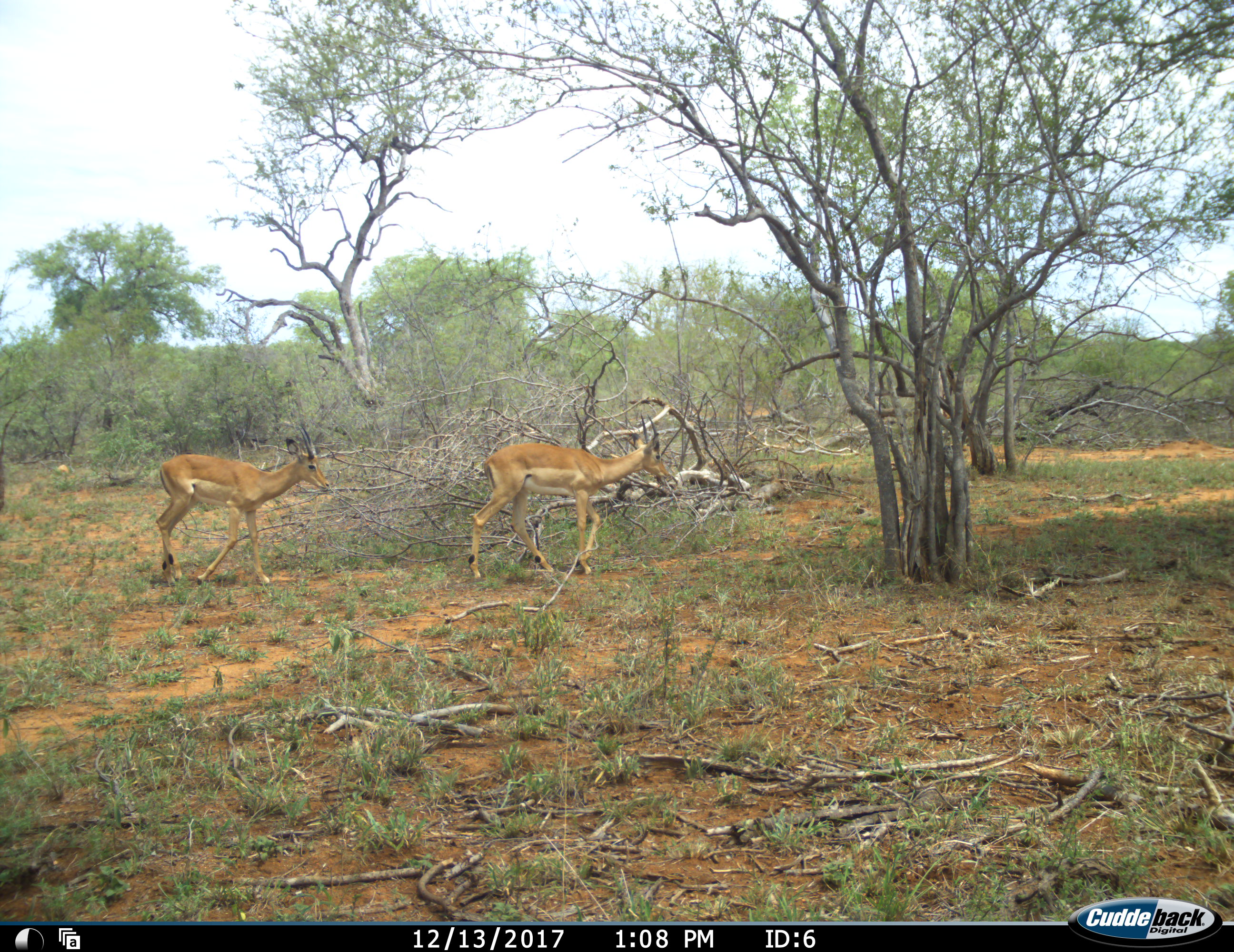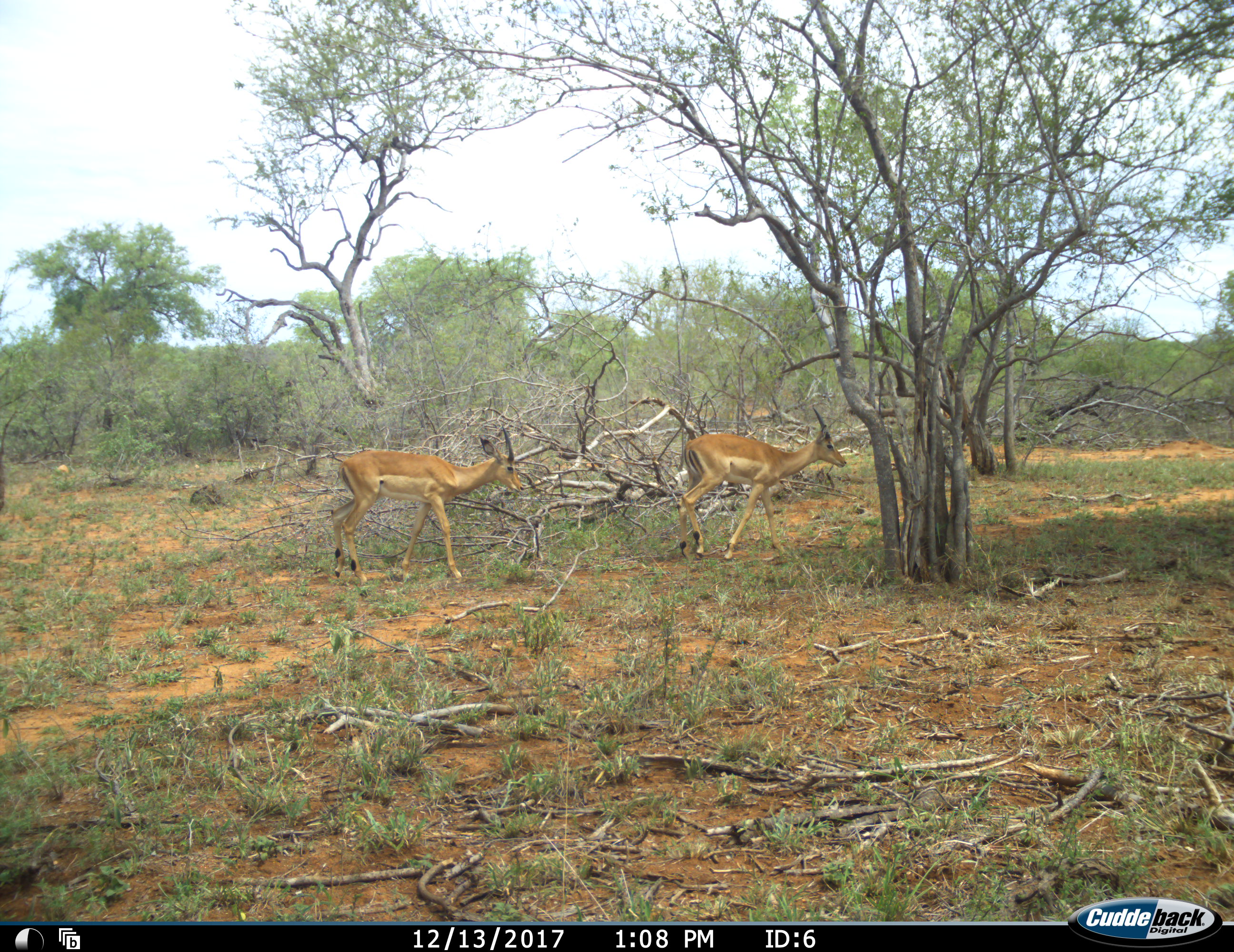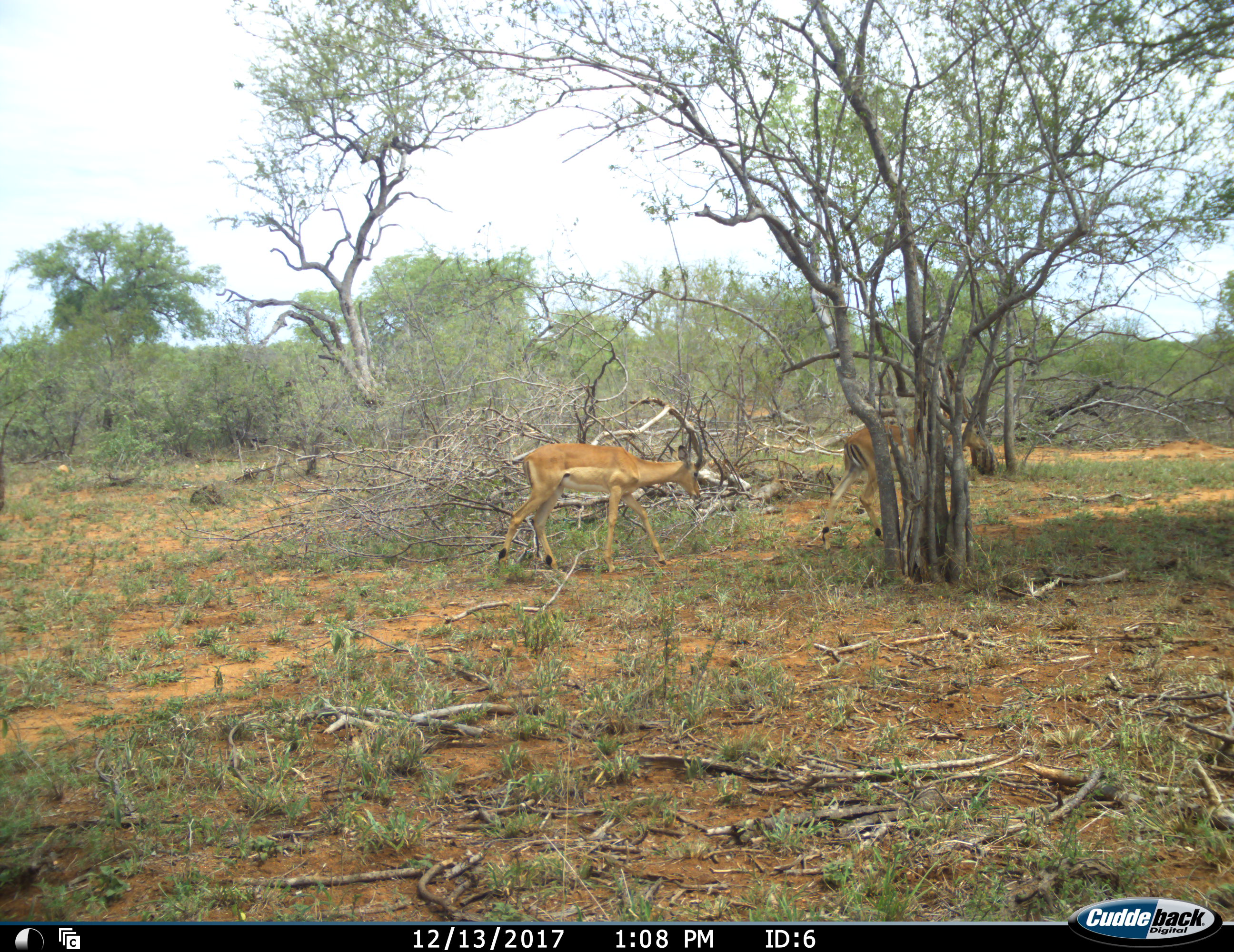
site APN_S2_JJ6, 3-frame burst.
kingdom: Animalia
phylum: Chordata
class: Mammalia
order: Artiodactyla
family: Bovidae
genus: Aepyceros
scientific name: Aepyceros melampus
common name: impala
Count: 2.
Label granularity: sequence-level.